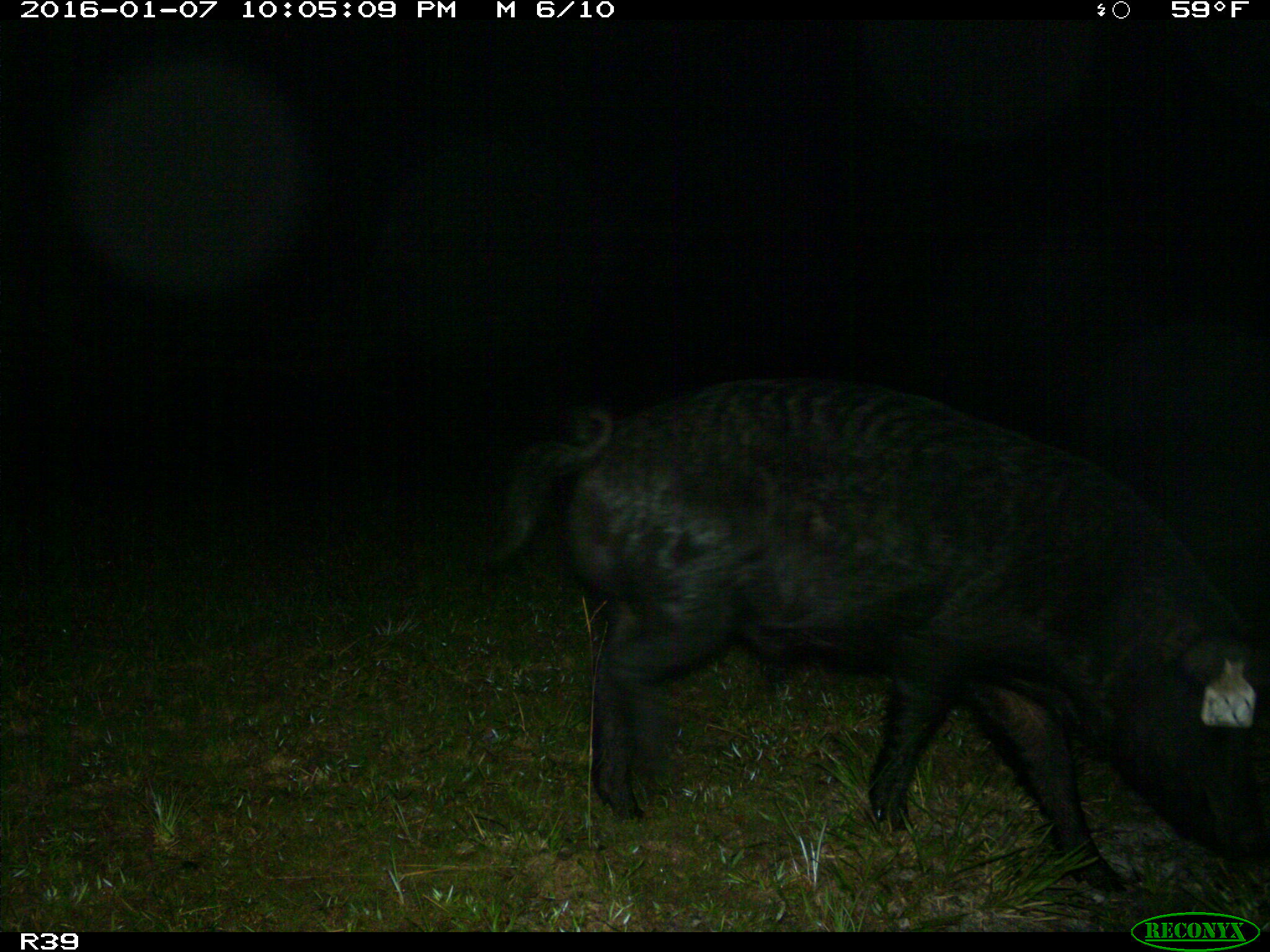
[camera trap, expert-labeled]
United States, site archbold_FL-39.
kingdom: Animalia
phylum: Chordata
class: Mammalia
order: Artiodactyla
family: Suidae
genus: Sus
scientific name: Sus scrofa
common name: wild boar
Sus scrofa (wild boar).